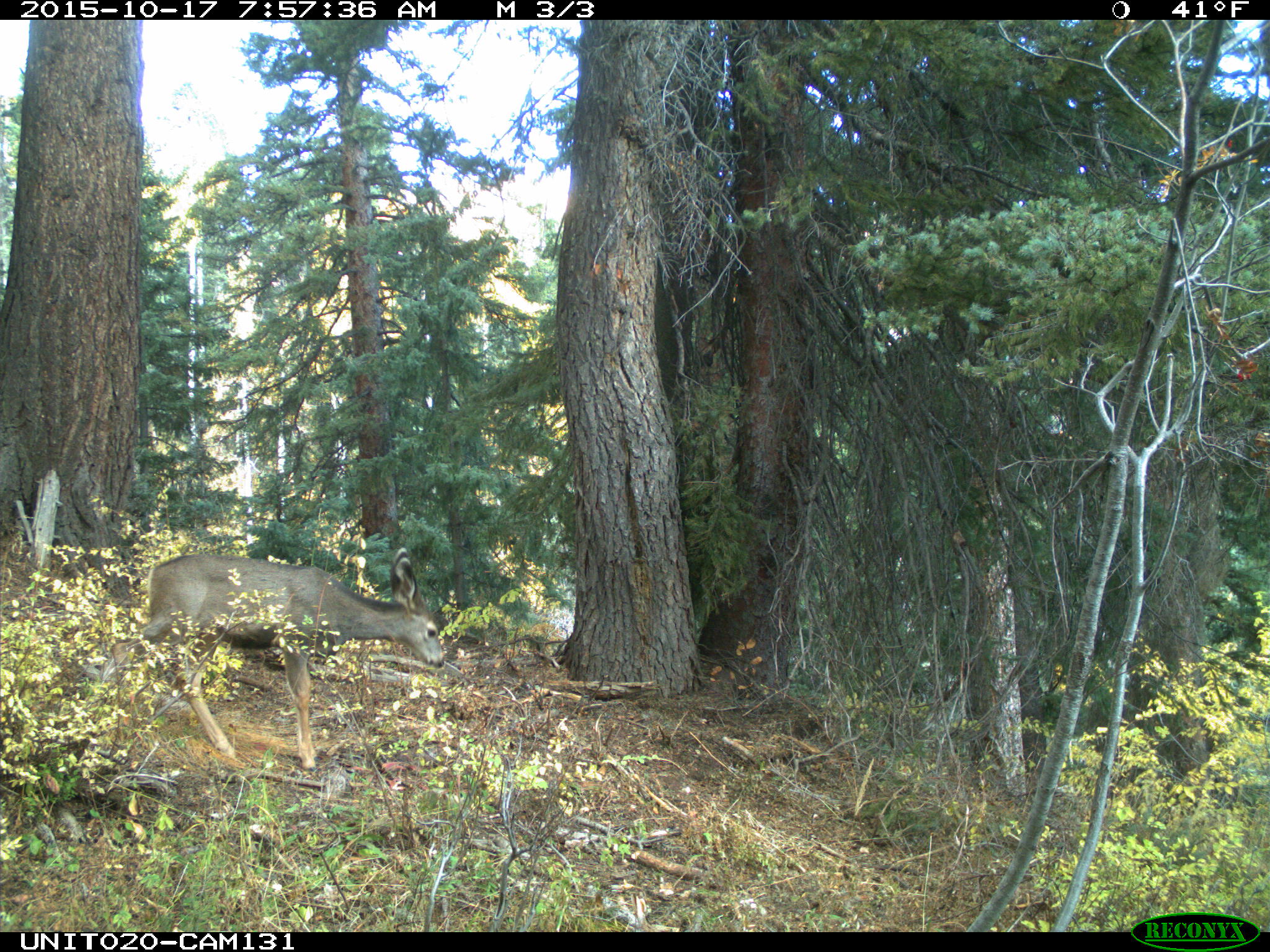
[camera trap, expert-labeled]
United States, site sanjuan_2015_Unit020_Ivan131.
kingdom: Animalia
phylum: Chordata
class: Mammalia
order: Artiodactyla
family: Cervidae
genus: Odocoileus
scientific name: Odocoileus hemionus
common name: mule deer